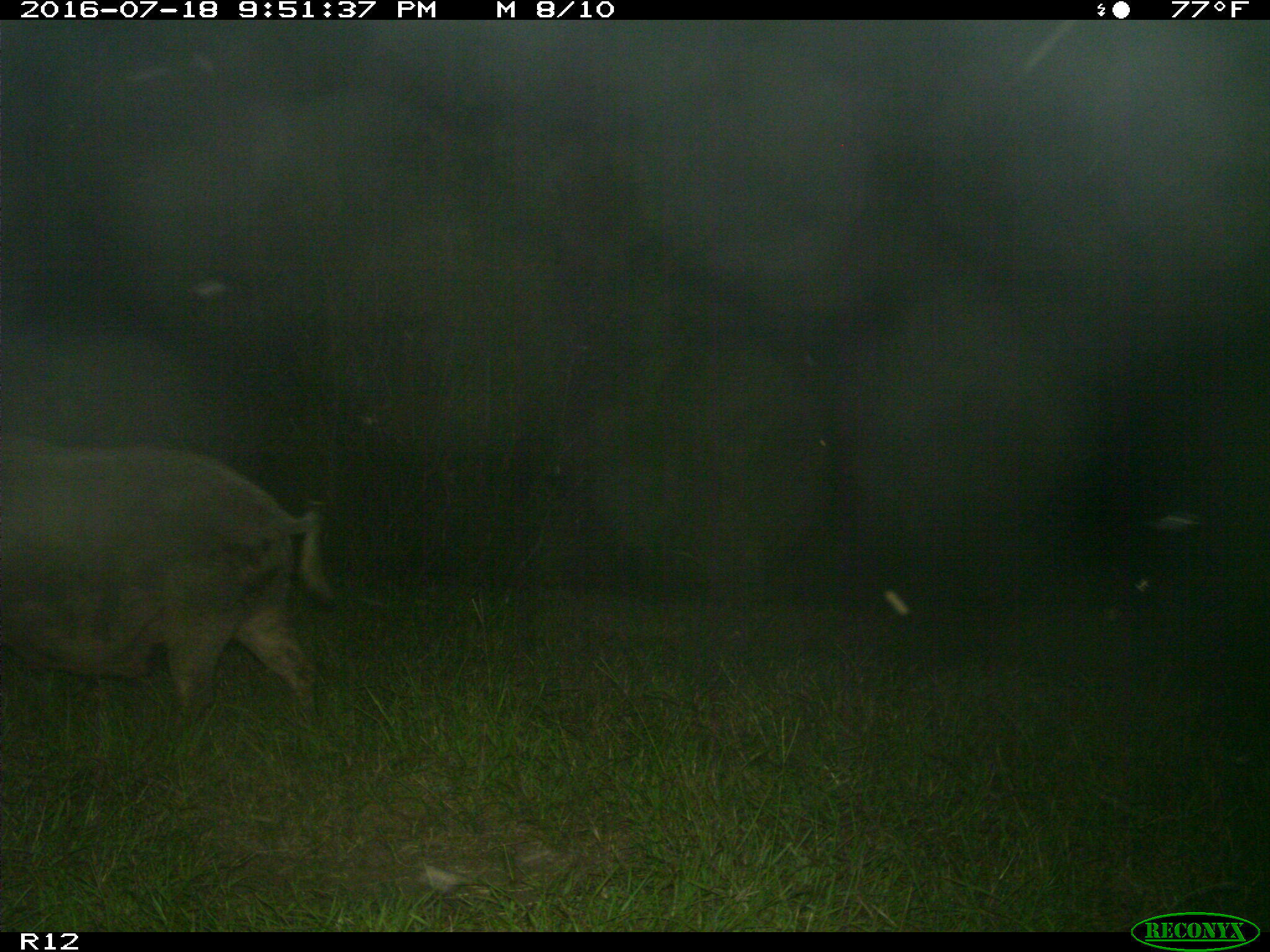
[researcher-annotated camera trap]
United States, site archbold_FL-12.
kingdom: Animalia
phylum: Chordata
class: Mammalia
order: Artiodactyla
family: Suidae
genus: Sus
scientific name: Sus scrofa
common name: wild boar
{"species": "Sus scrofa (wild boar)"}